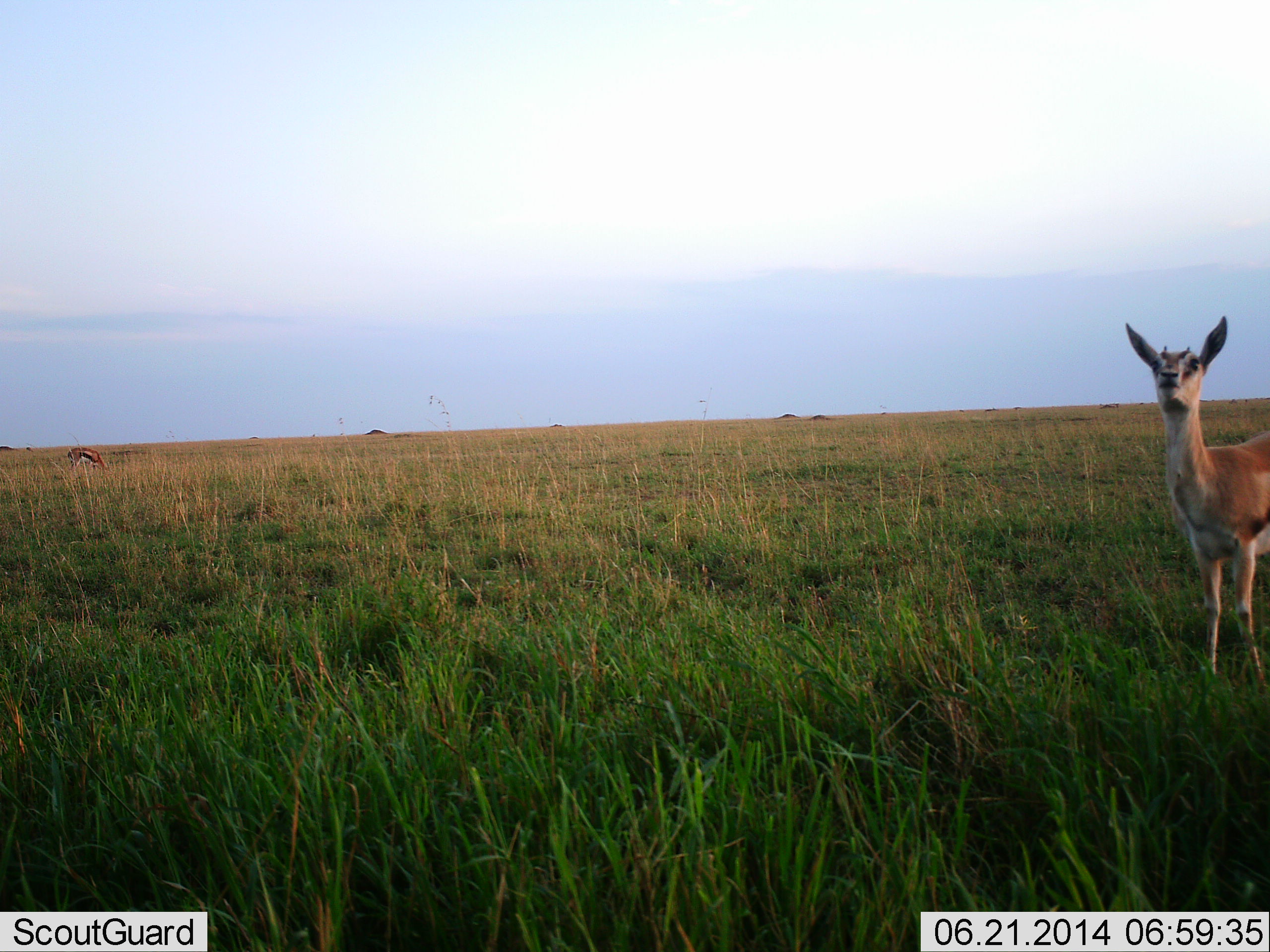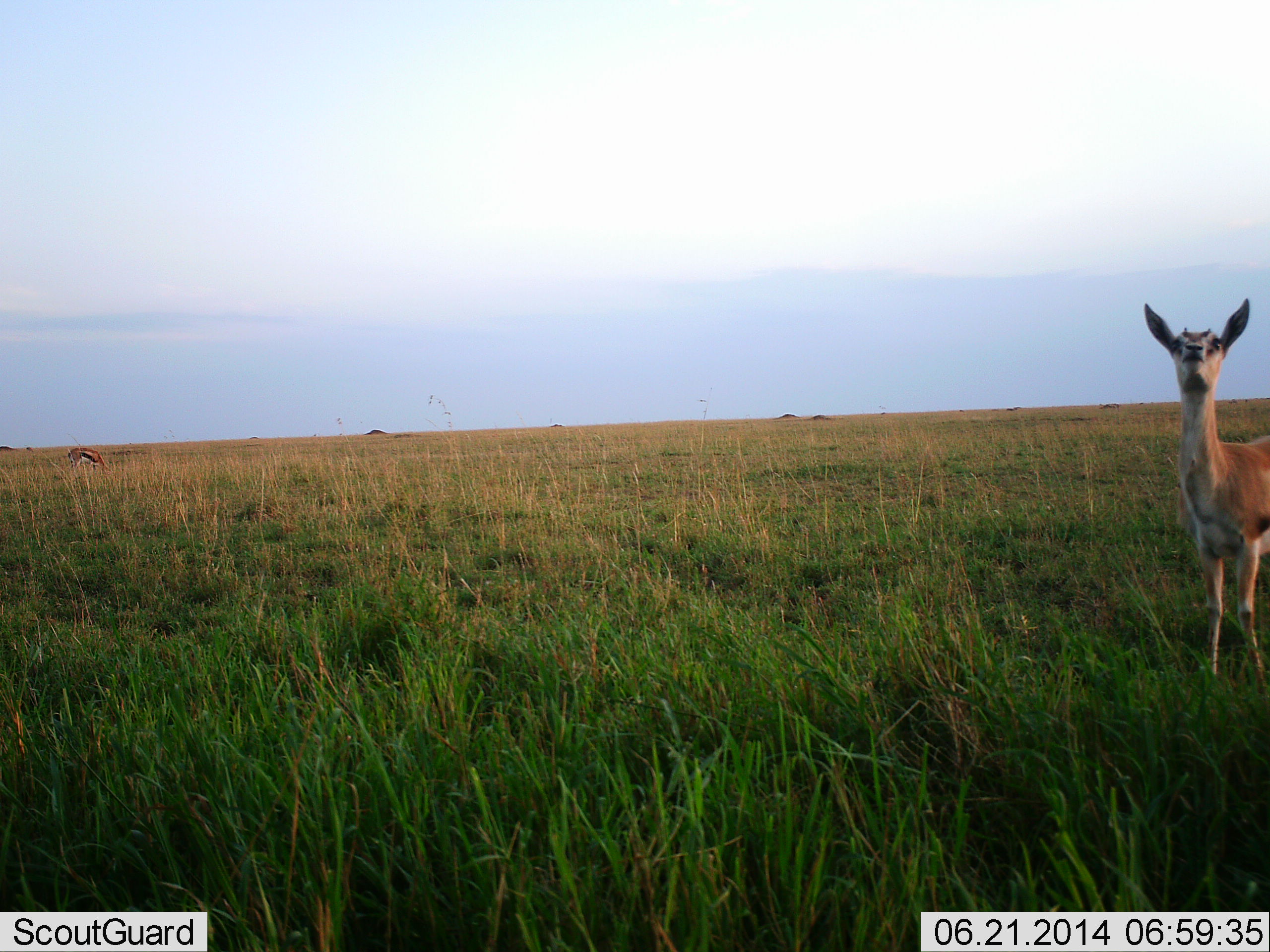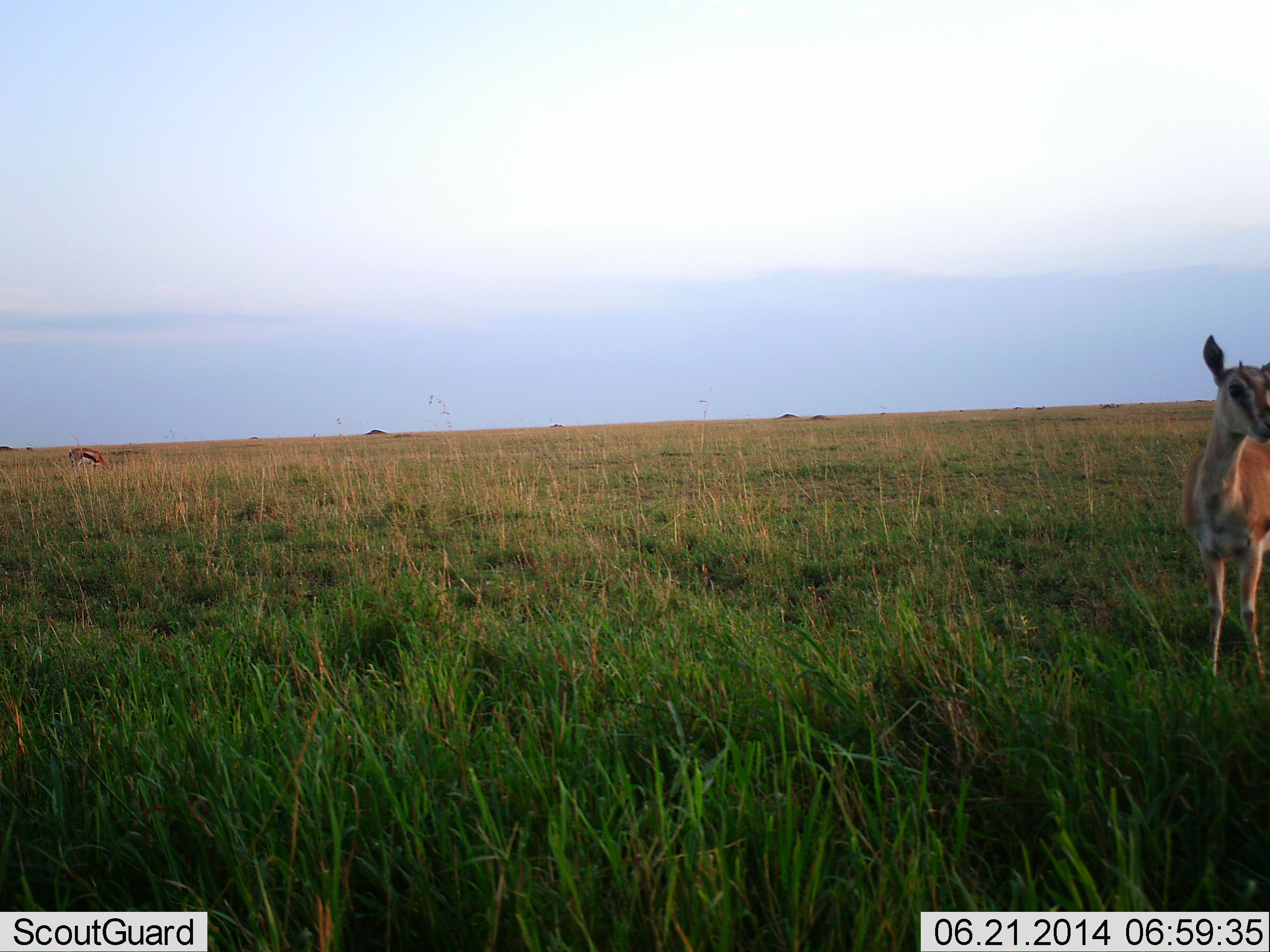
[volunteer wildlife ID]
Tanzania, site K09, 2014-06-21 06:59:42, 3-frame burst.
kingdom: Animalia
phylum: Chordata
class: Mammalia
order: Artiodactyla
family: Bovidae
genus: Eudorcas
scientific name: Eudorcas thomsonii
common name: thomson's gazelle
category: gazellethomsons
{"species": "gazellethomsons (thomson's gazelle) (Eudorcas thomsonii)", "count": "2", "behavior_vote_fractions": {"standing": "100%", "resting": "0%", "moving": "10%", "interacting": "0%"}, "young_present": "10%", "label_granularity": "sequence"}